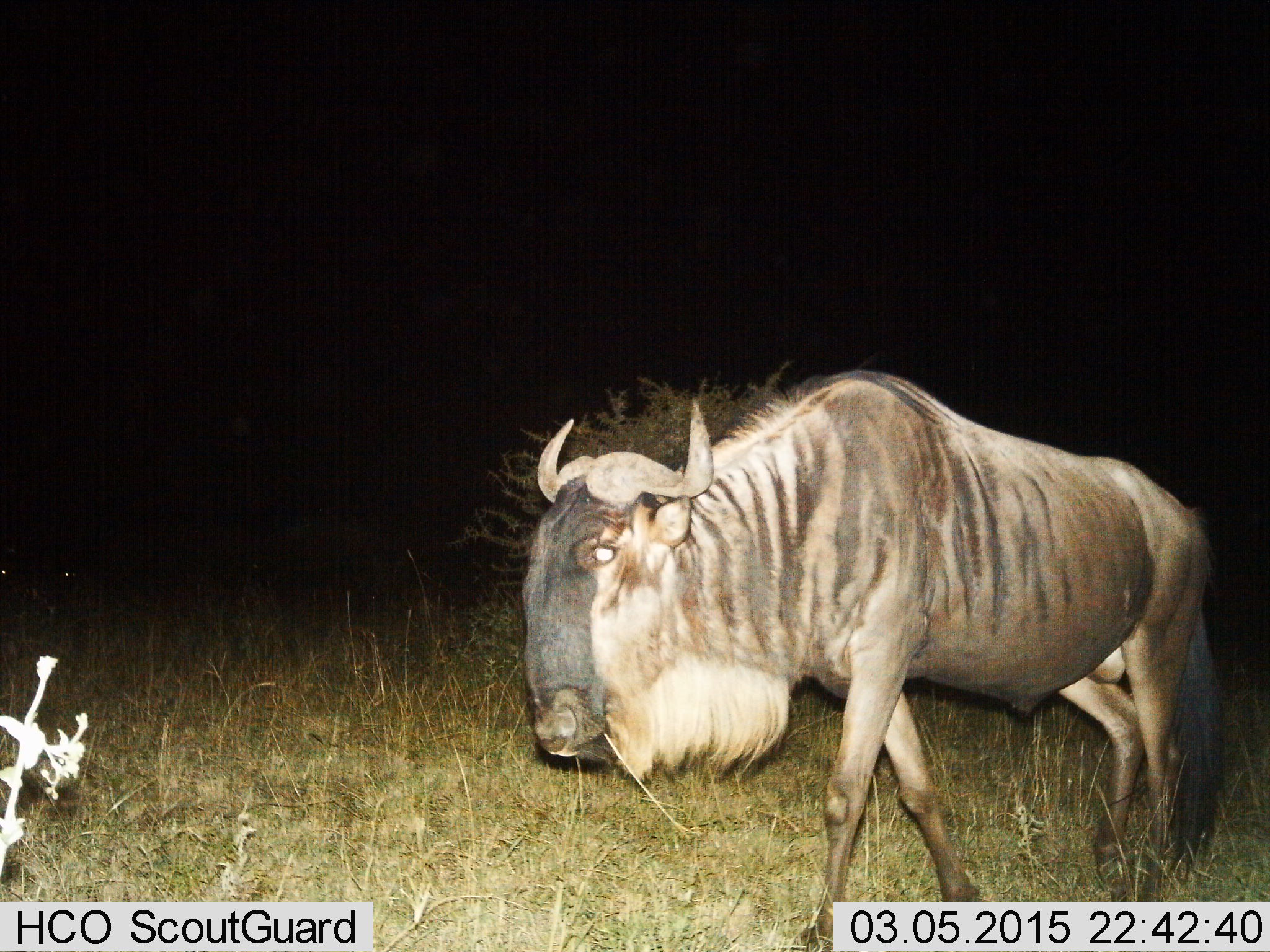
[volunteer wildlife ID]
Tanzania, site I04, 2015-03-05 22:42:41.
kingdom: Animalia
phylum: Chordata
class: Mammalia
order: Artiodactyla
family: Bovidae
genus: Connochaetes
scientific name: Connochaetes taurinus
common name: blue wildebeest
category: wildebeest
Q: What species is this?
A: Wildebeest (blue wildebeest) (Connochaetes taurinus).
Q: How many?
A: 1.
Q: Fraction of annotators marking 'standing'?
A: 0%.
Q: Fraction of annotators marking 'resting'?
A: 0%.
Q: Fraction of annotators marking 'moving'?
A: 100%.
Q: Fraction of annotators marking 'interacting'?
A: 0%.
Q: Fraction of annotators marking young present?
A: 0%.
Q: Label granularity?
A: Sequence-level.